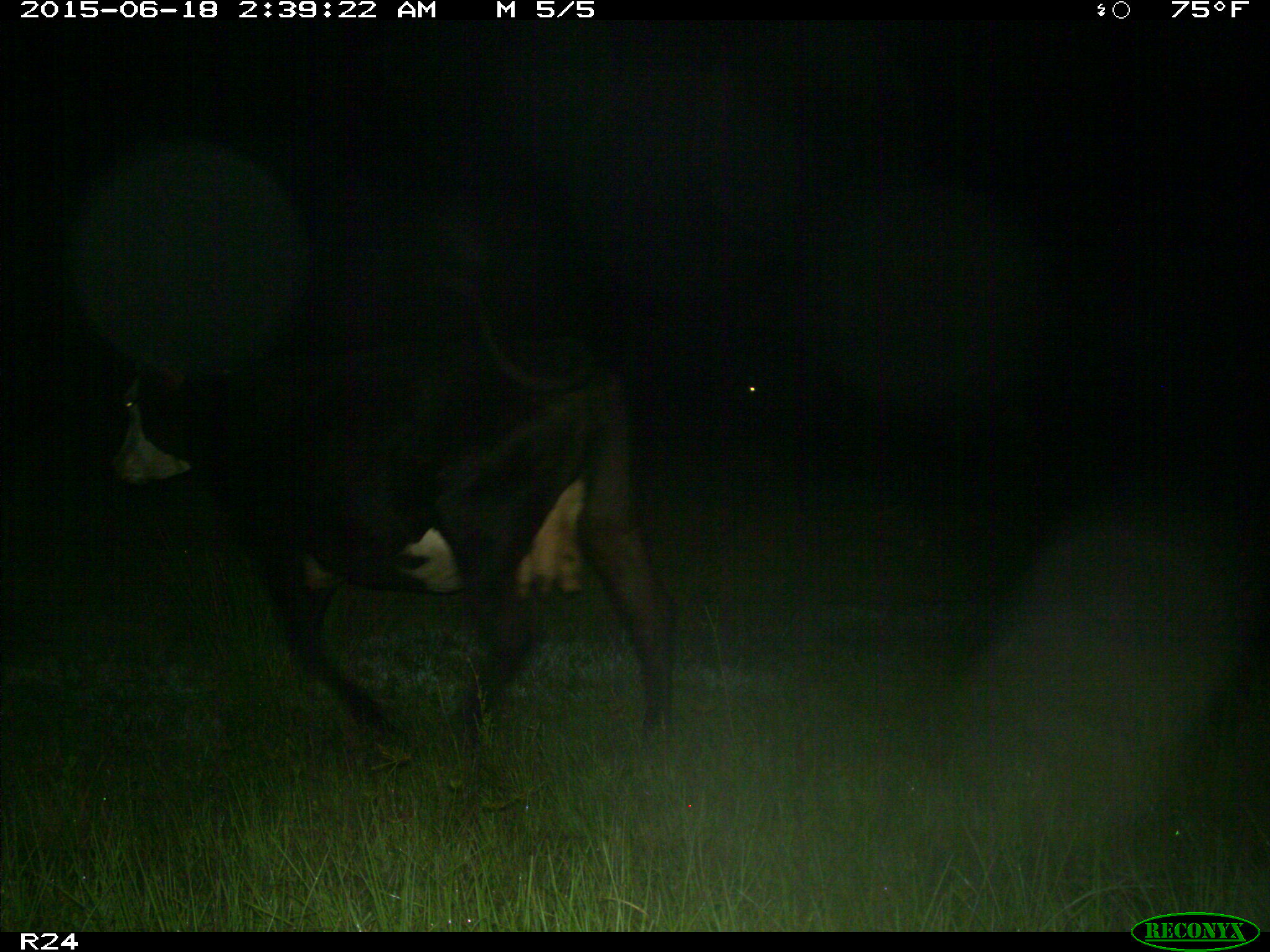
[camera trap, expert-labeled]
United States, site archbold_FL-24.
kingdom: Animalia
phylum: Chordata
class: Mammalia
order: Artiodactyla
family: Bovidae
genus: Bos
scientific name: Bos taurus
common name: domestic cow